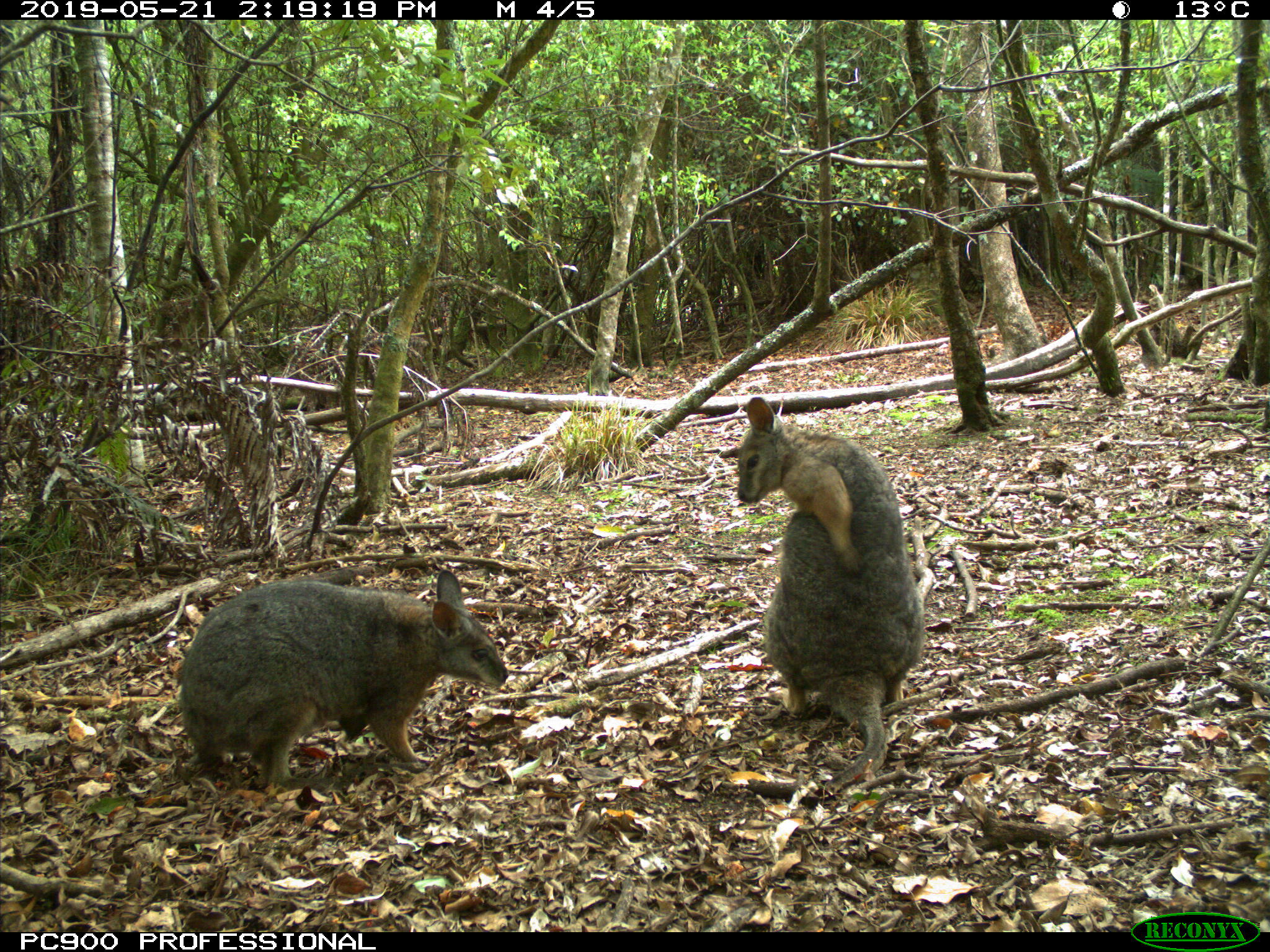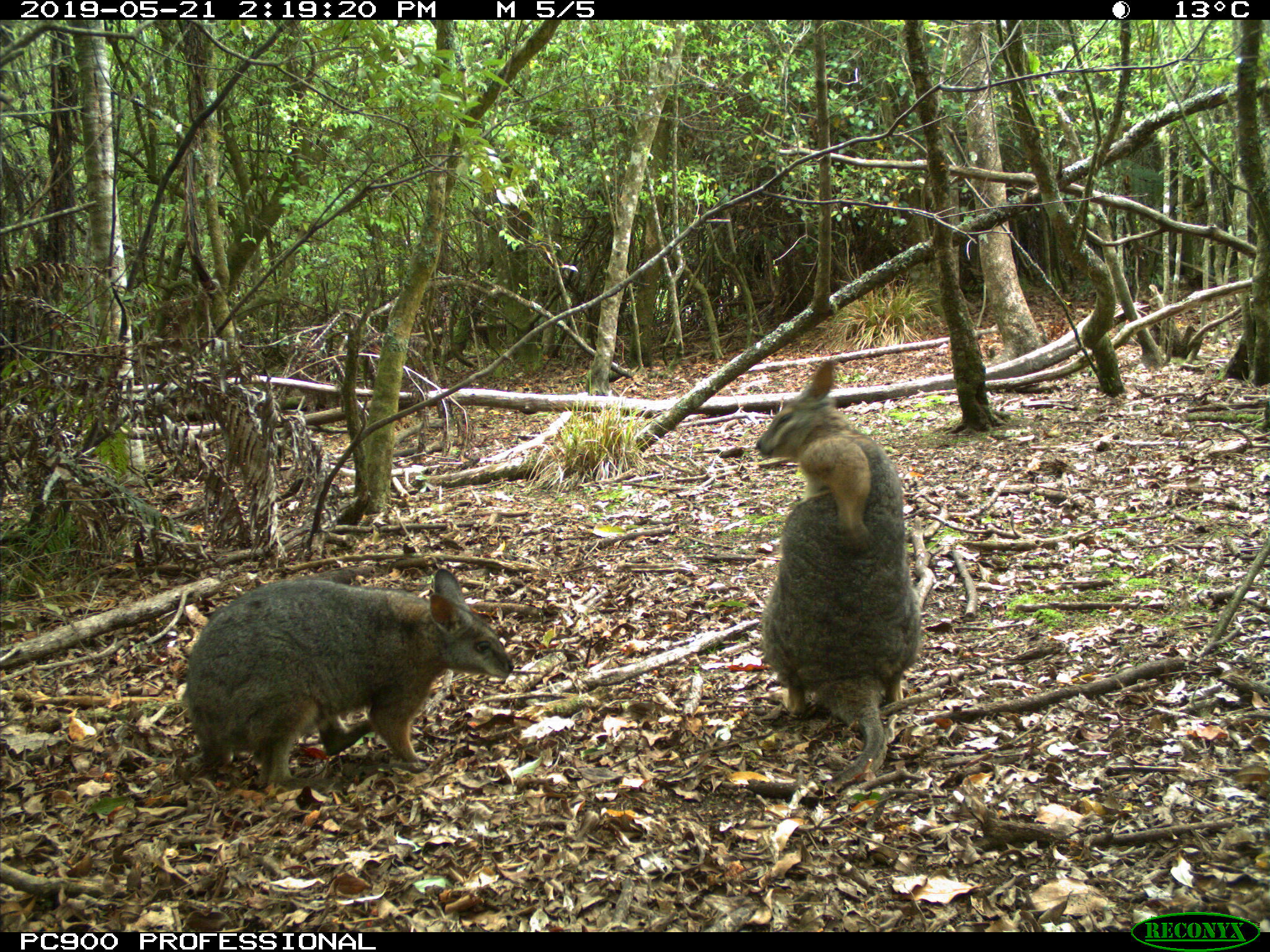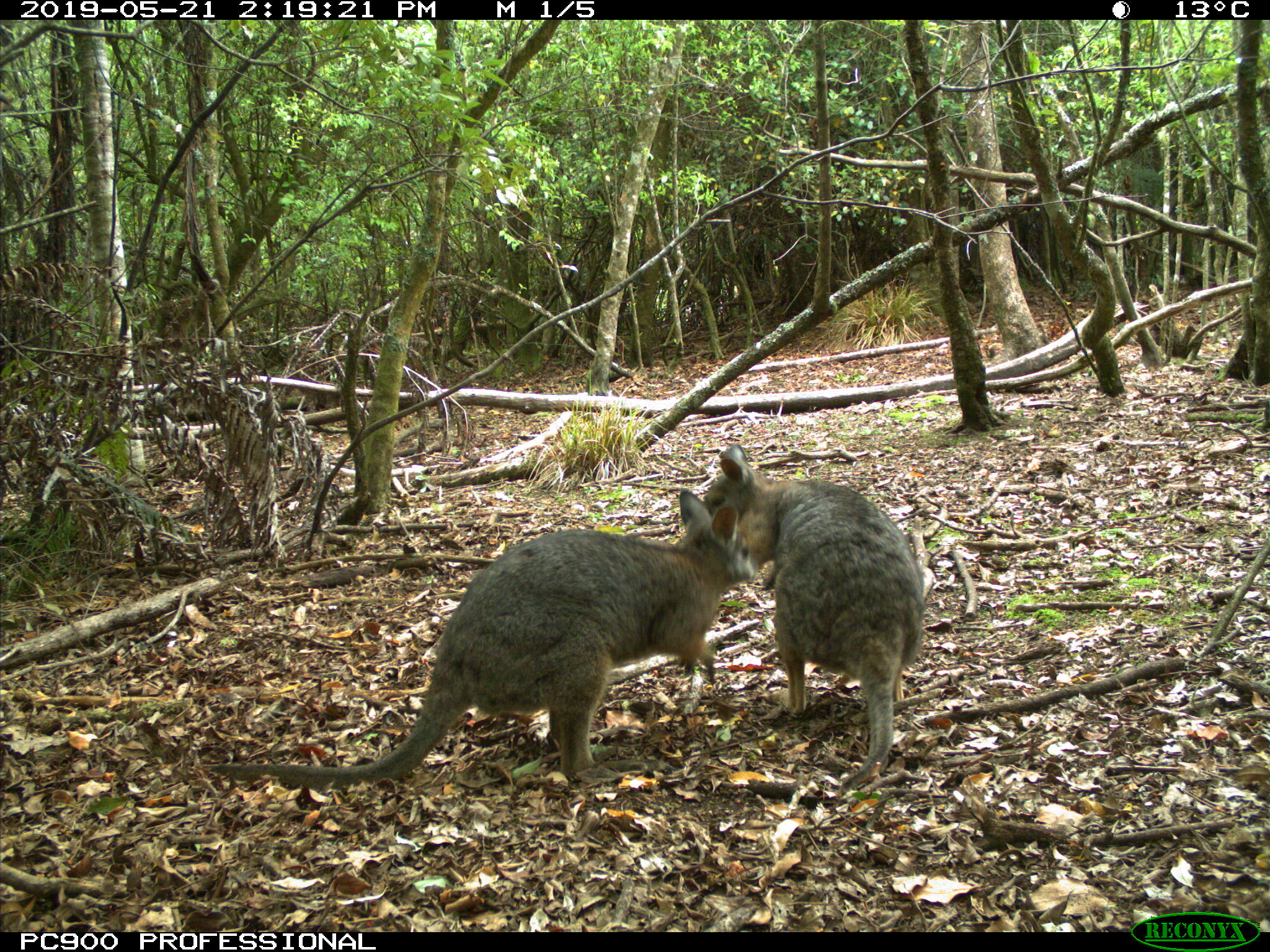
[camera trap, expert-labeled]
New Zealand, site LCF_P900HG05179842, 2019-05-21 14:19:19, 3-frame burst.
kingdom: Animalia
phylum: Chordata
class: Mammalia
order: Diprotodontia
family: Macropodidae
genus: Notamacropus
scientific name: Notamacropus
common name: wallaby